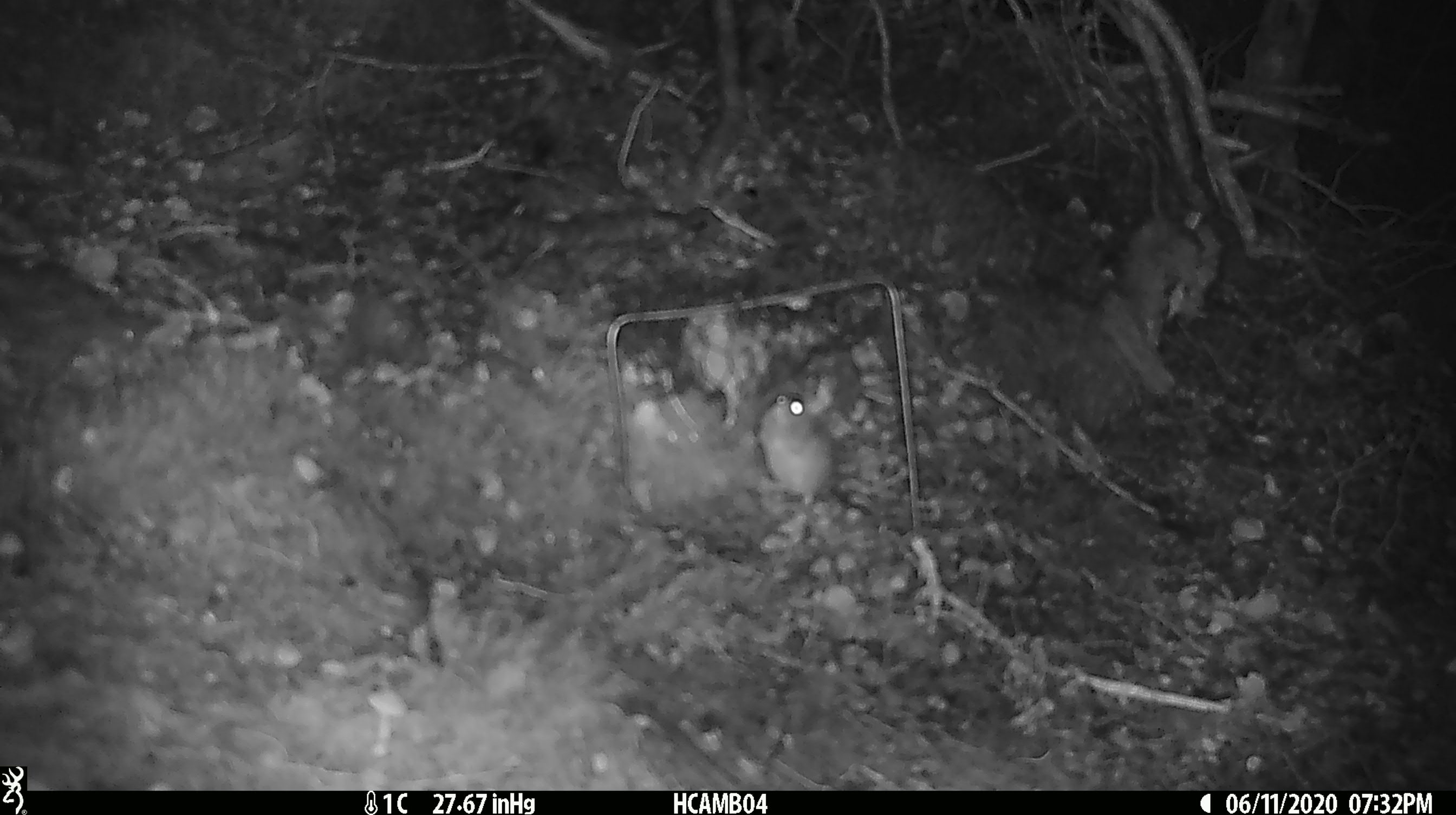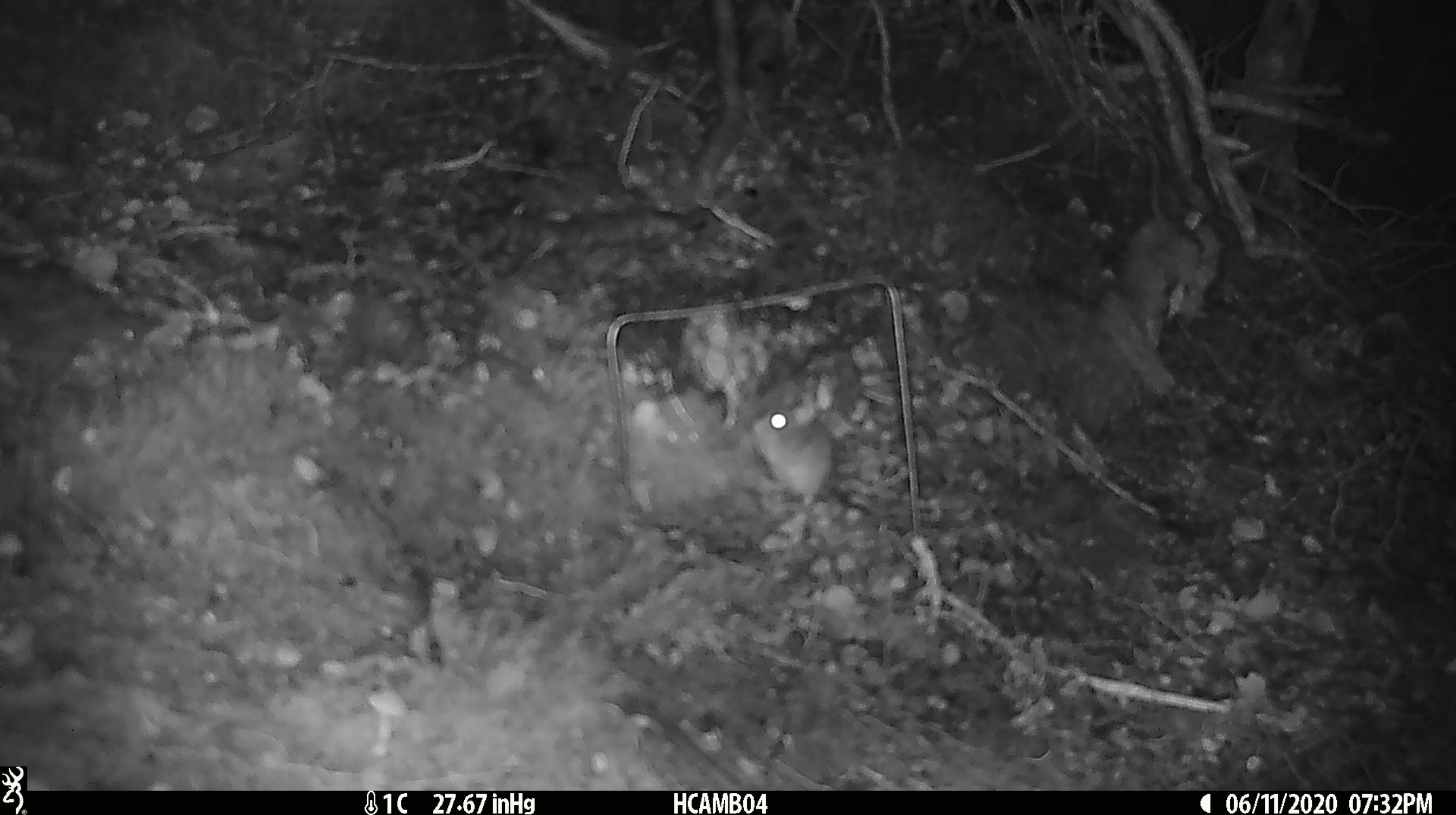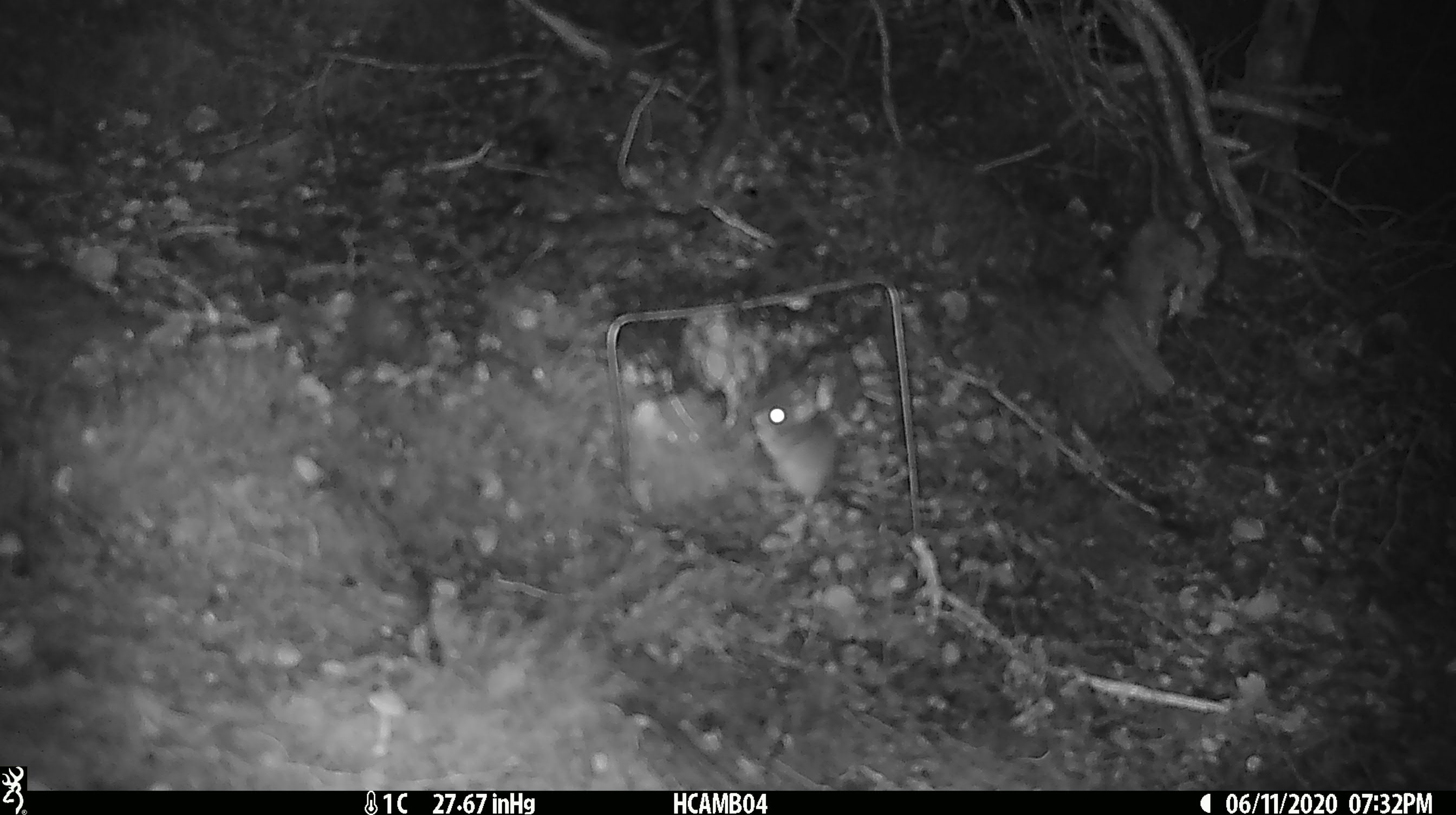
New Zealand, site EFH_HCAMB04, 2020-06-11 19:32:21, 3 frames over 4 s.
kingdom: Animalia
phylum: Chordata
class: Mammalia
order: Rodentia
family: Muridae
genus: Mus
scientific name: Mus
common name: mouse